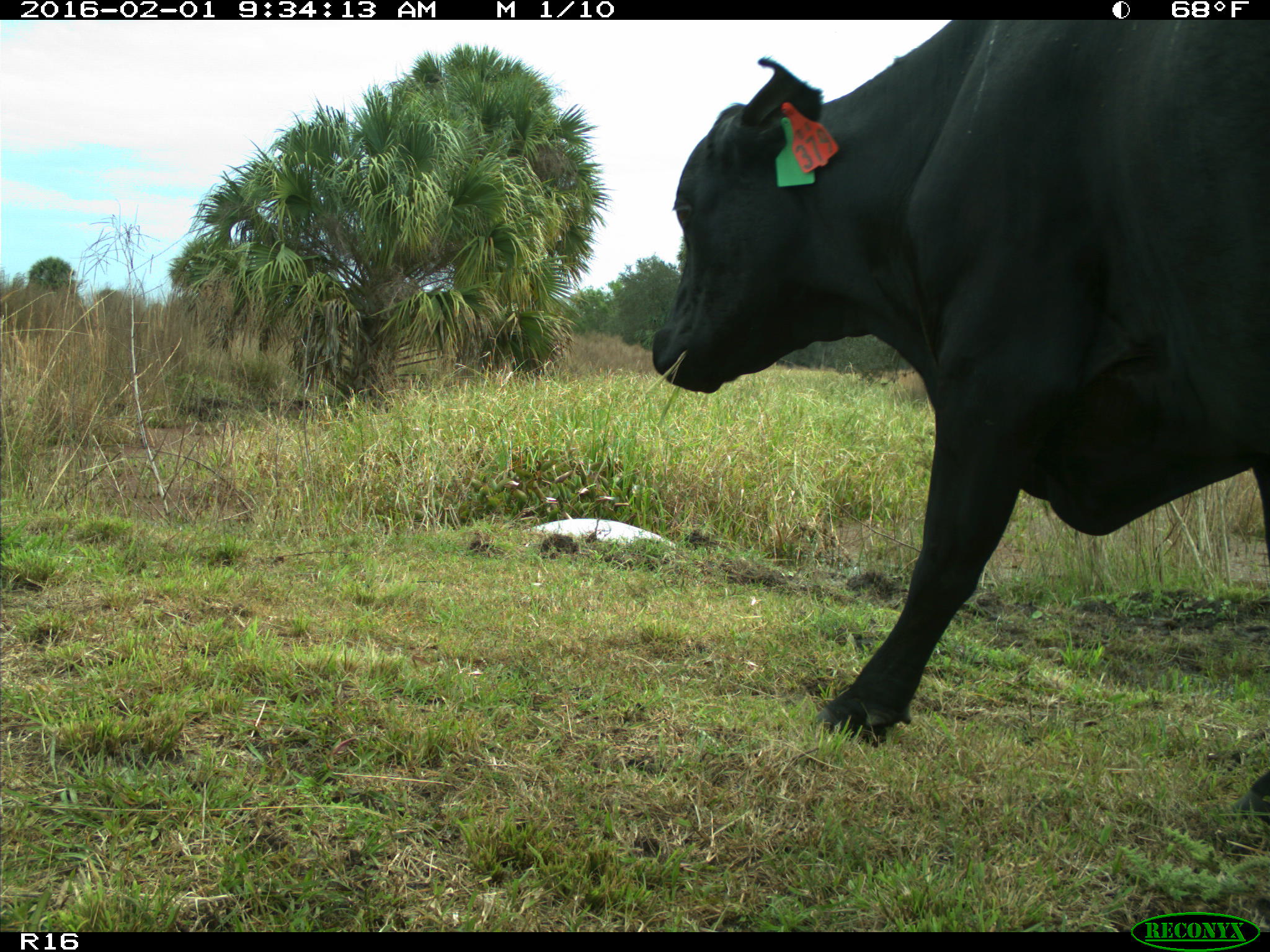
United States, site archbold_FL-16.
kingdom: Animalia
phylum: Chordata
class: Mammalia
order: Artiodactyla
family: Bovidae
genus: Bos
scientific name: Bos taurus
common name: domestic cow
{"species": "Bos taurus (domestic cow)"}